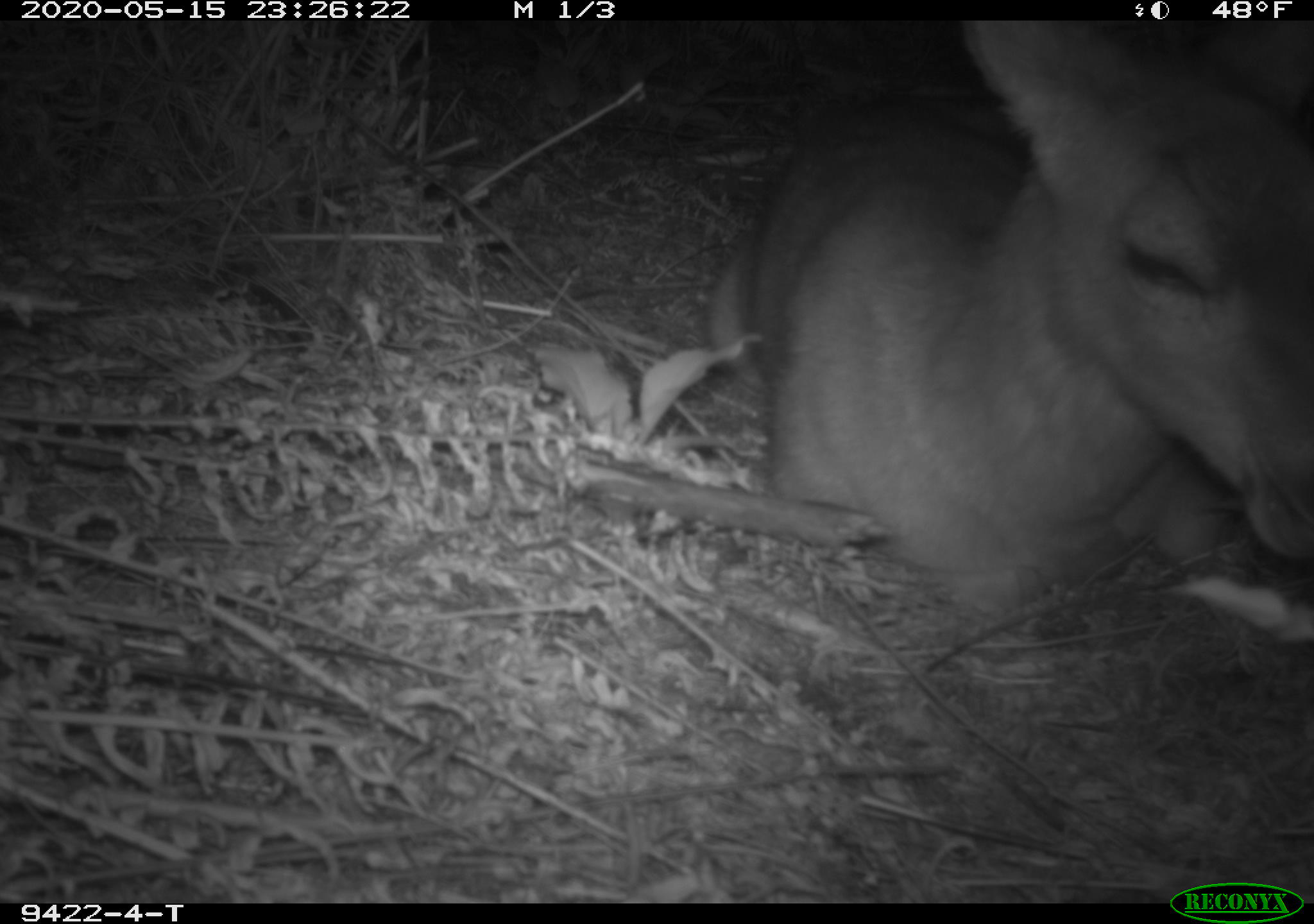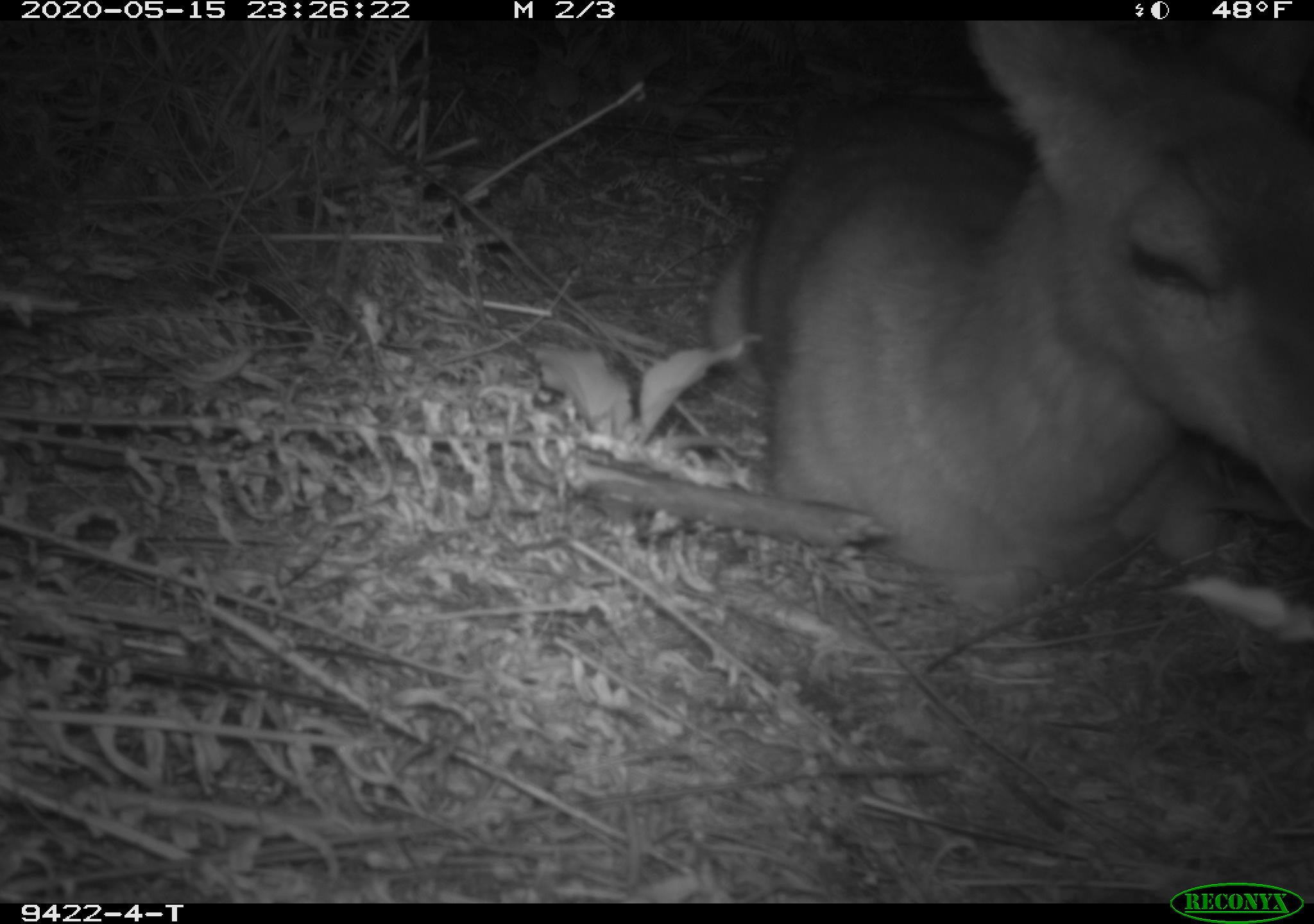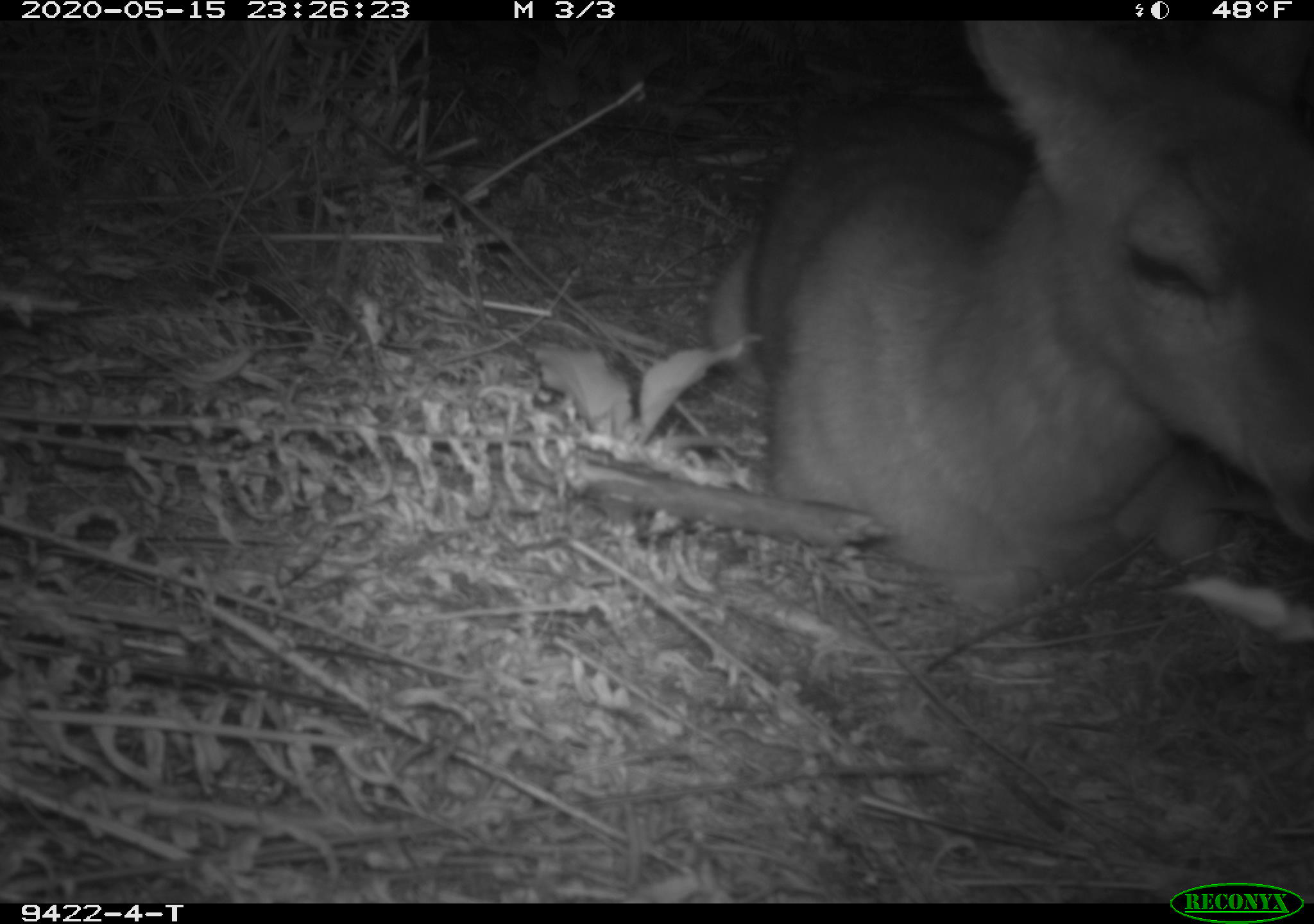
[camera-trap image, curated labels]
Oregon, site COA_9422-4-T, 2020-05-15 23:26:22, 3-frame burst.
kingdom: Animalia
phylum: Chordata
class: Mammalia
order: Artiodactyla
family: Cervidae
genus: Odocoileus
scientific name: Odocoileus hemionus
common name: black-tailed deer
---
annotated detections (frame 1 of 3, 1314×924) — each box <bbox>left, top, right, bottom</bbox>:
black-tailed deer: <bbox>698, 28, 1307, 623</bbox>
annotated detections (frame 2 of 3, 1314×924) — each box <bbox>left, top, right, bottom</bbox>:
black-tailed deer: <bbox>700, 35, 1311, 628</bbox>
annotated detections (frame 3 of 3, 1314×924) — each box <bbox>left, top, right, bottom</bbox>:
black-tailed deer: <bbox>702, 28, 1311, 629</bbox>